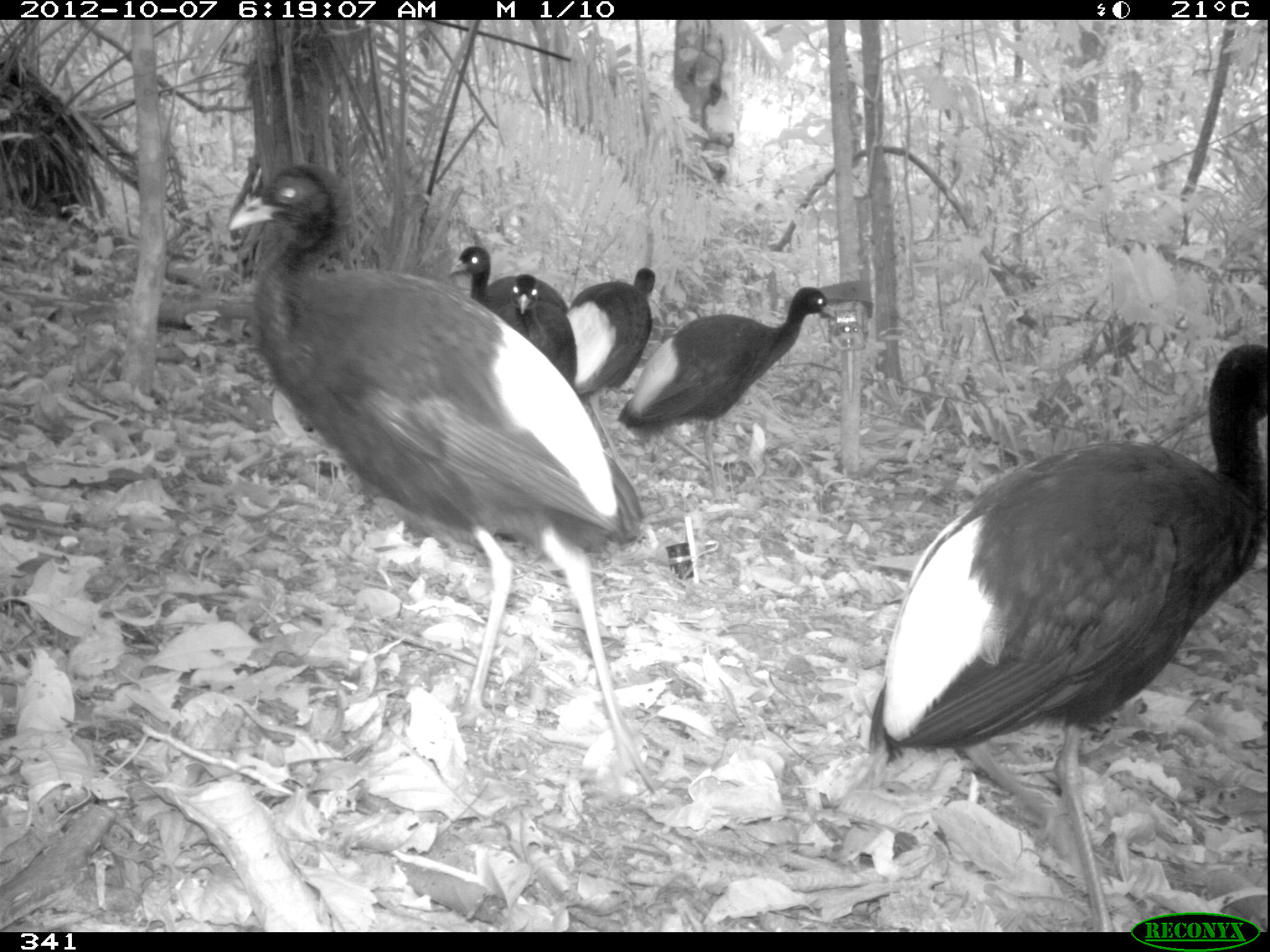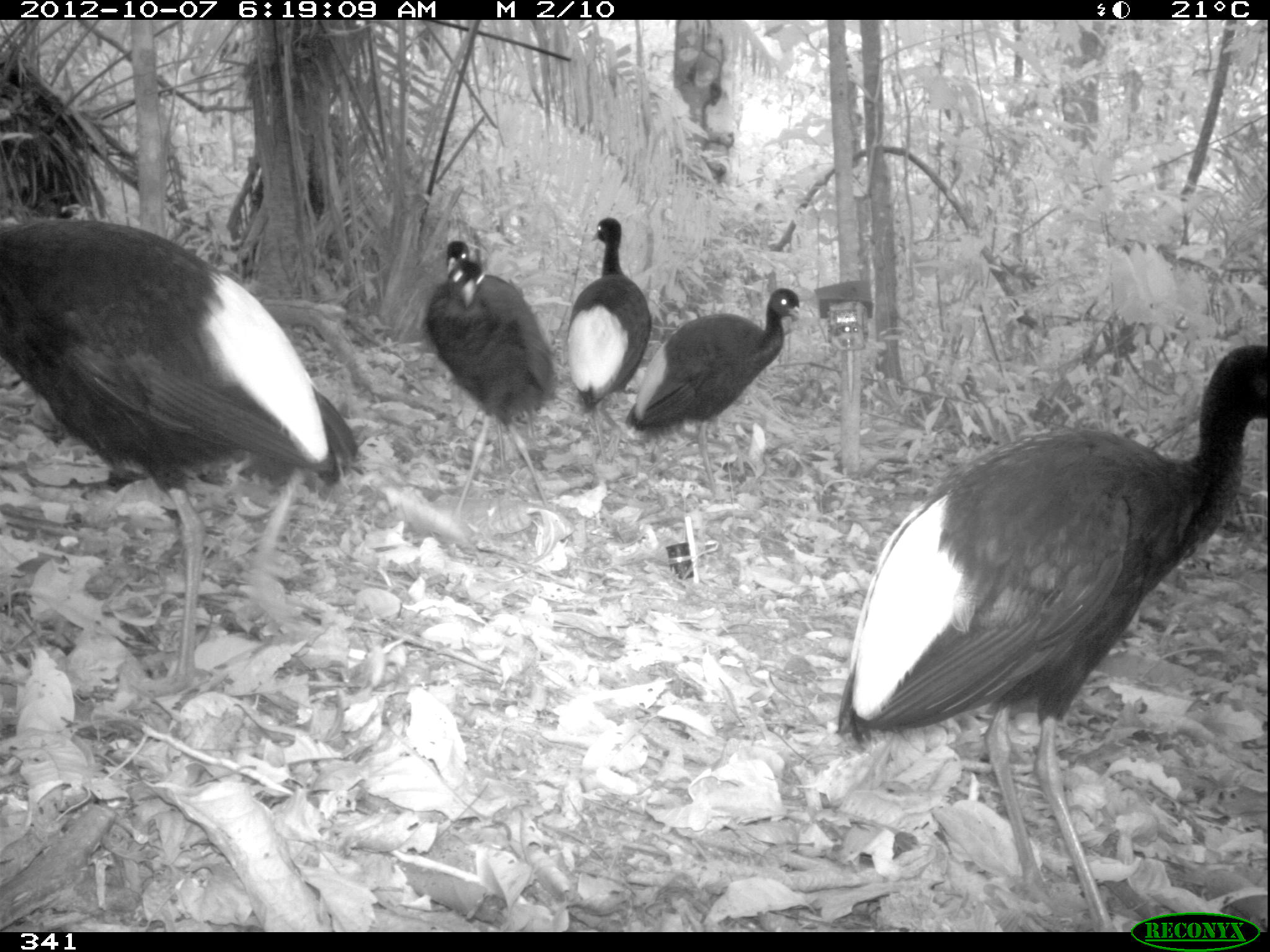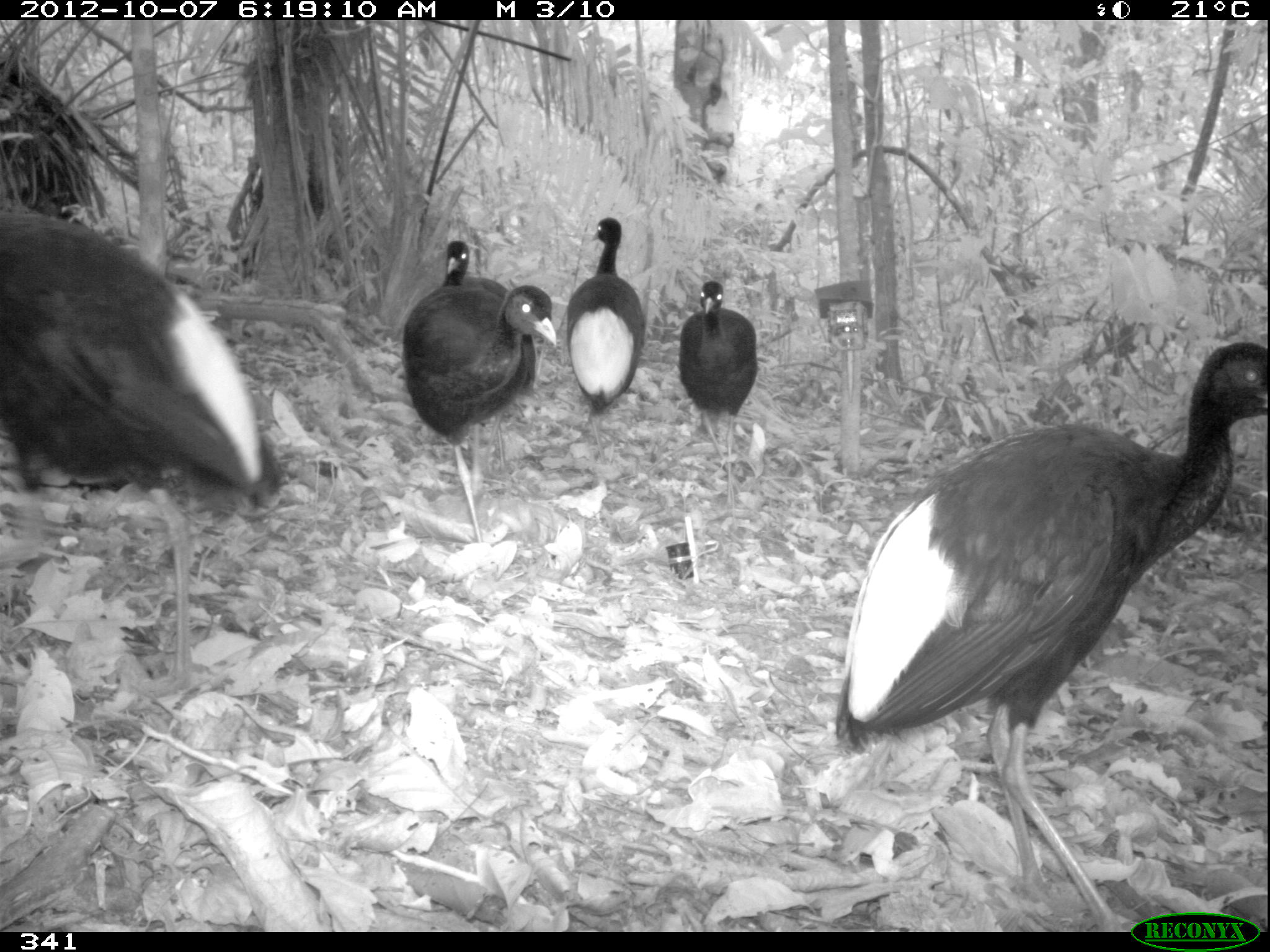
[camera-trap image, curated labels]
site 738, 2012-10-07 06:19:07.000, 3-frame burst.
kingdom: Animalia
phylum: Chordata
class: Aves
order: Gruiformes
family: Psophiidae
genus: Psophia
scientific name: Psophia leucoptera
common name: pale-winged trumpeter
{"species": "Psophia leucoptera (pale-winged trumpeter)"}